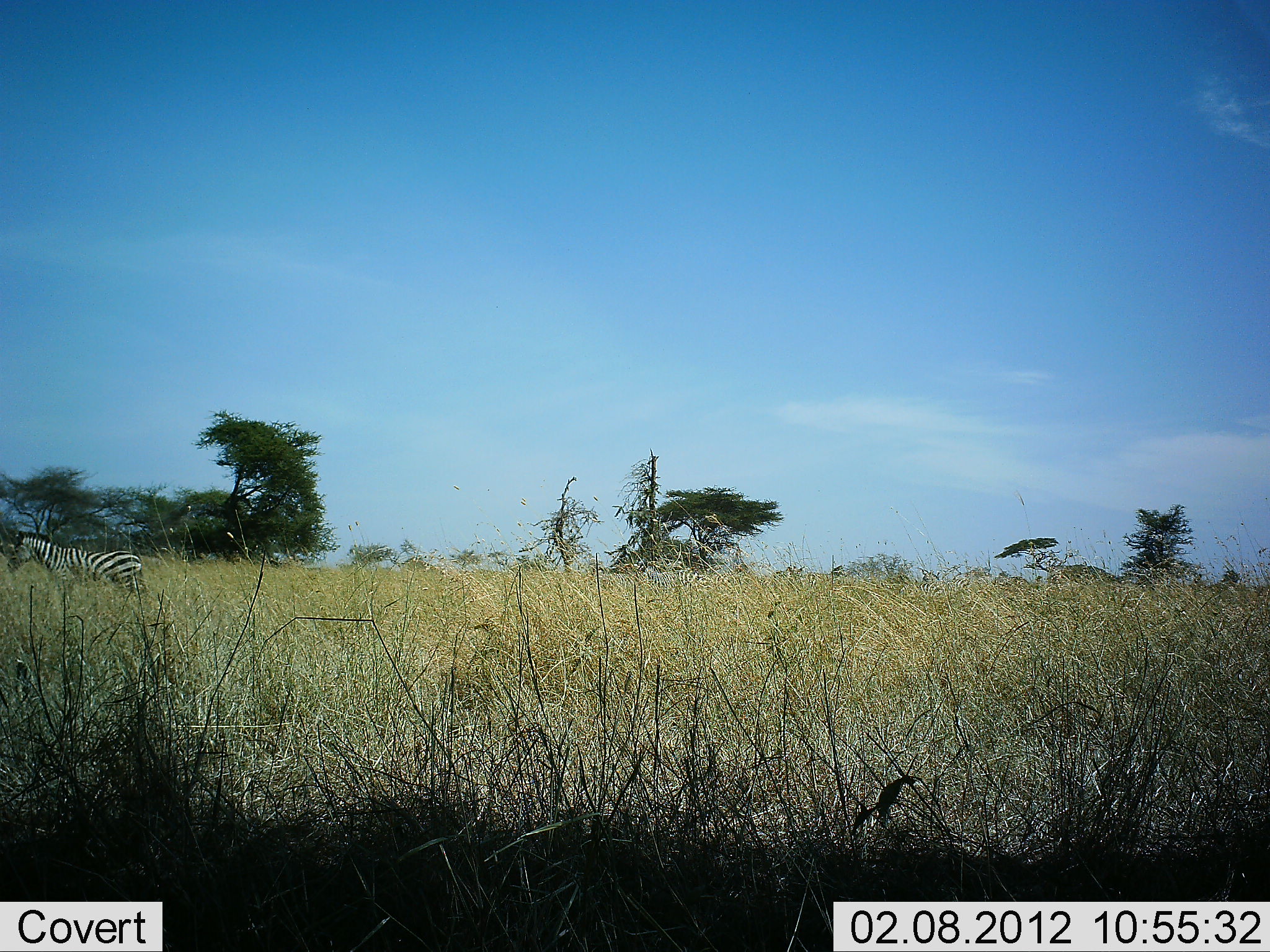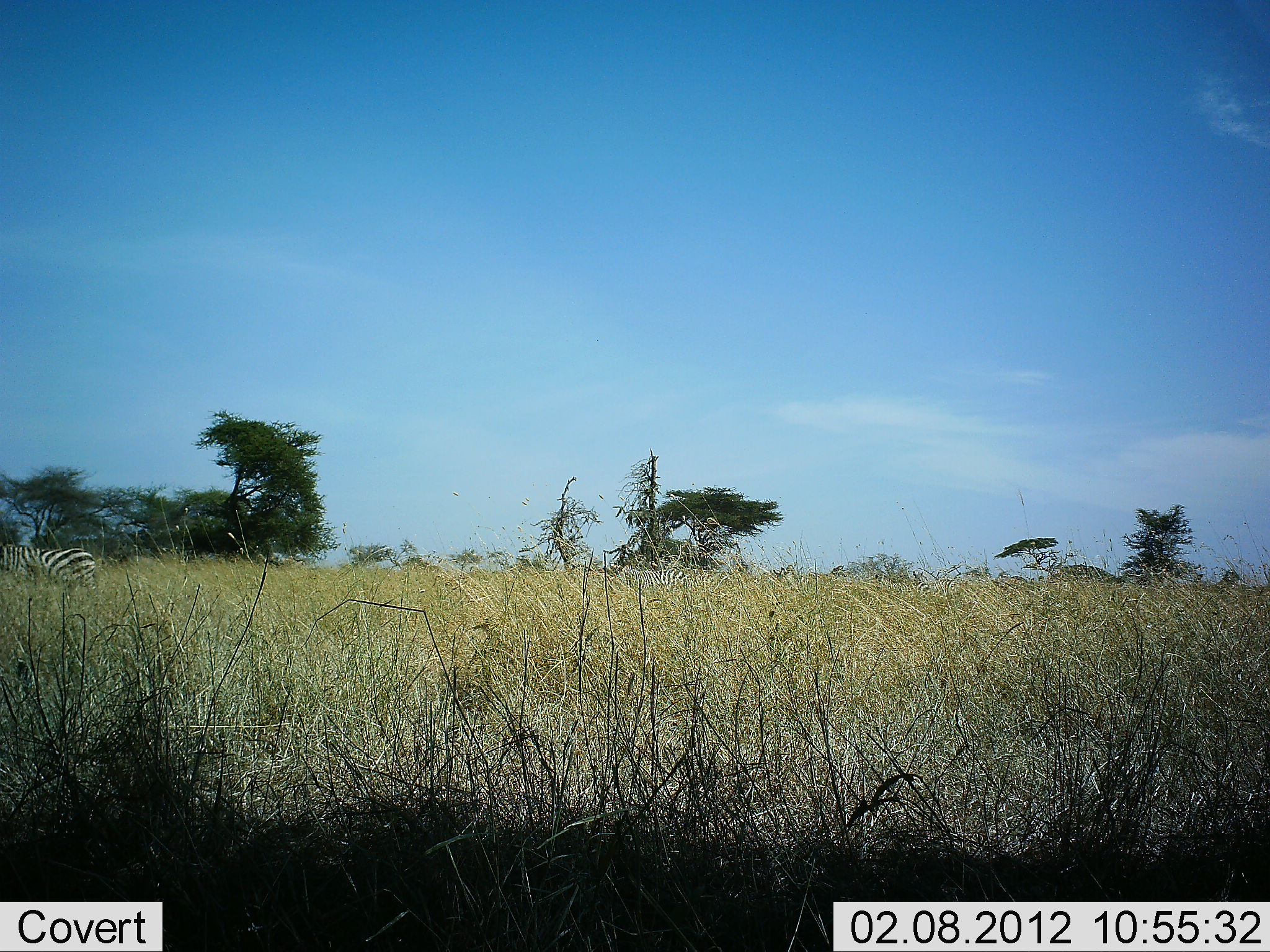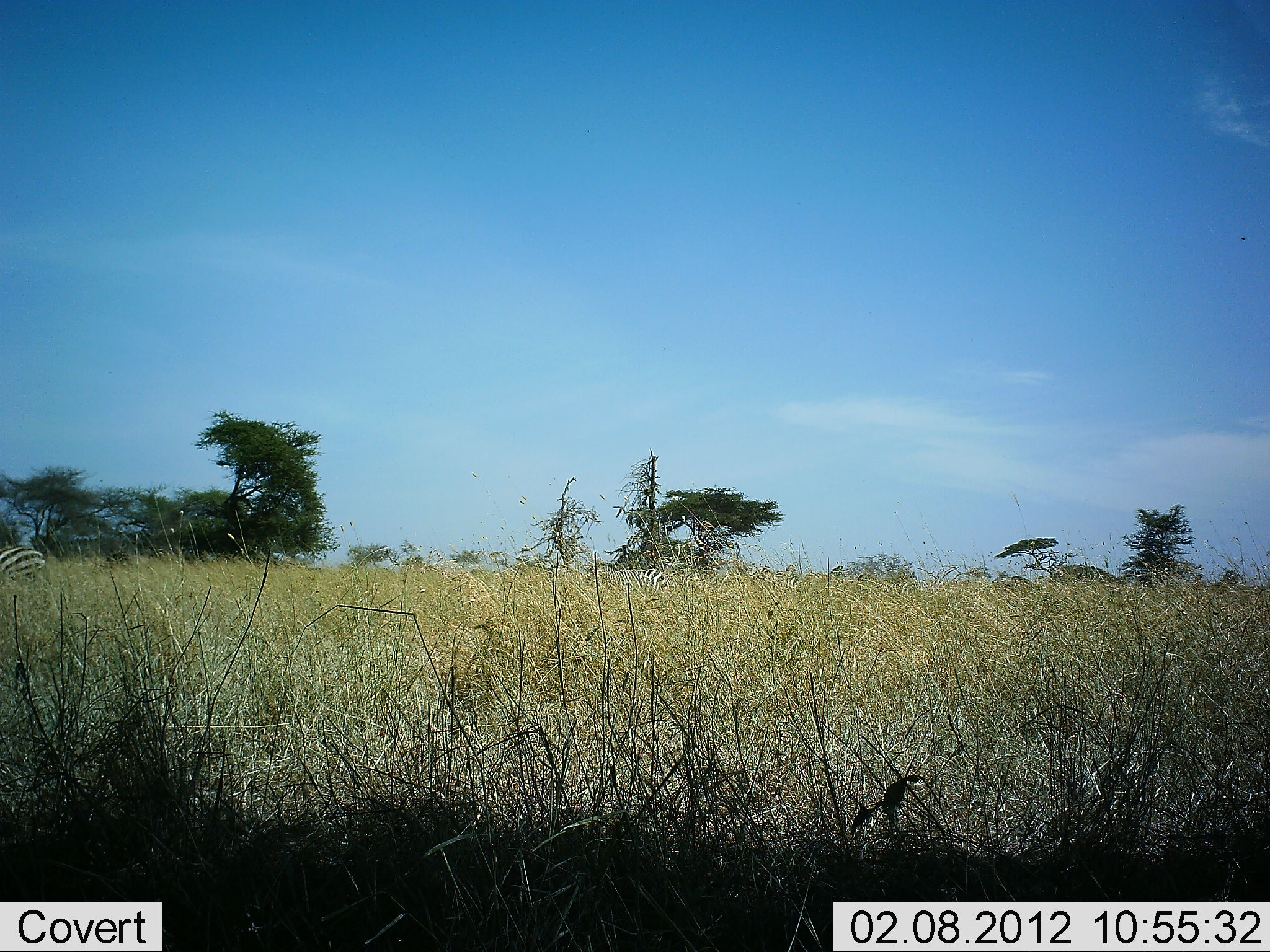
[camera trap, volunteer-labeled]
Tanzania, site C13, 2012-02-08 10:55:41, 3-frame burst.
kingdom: Animalia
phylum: Chordata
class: Mammalia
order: Perissodactyla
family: Equidae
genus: Equus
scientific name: Equus quagga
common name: plains zebra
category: zebra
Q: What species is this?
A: Zebra (plains zebra) (Equus quagga).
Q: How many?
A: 2.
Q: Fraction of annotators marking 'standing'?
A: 6%.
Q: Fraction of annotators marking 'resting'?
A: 0%.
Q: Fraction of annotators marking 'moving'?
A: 94%.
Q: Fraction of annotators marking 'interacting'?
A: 0%.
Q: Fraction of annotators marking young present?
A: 0%.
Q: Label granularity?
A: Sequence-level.